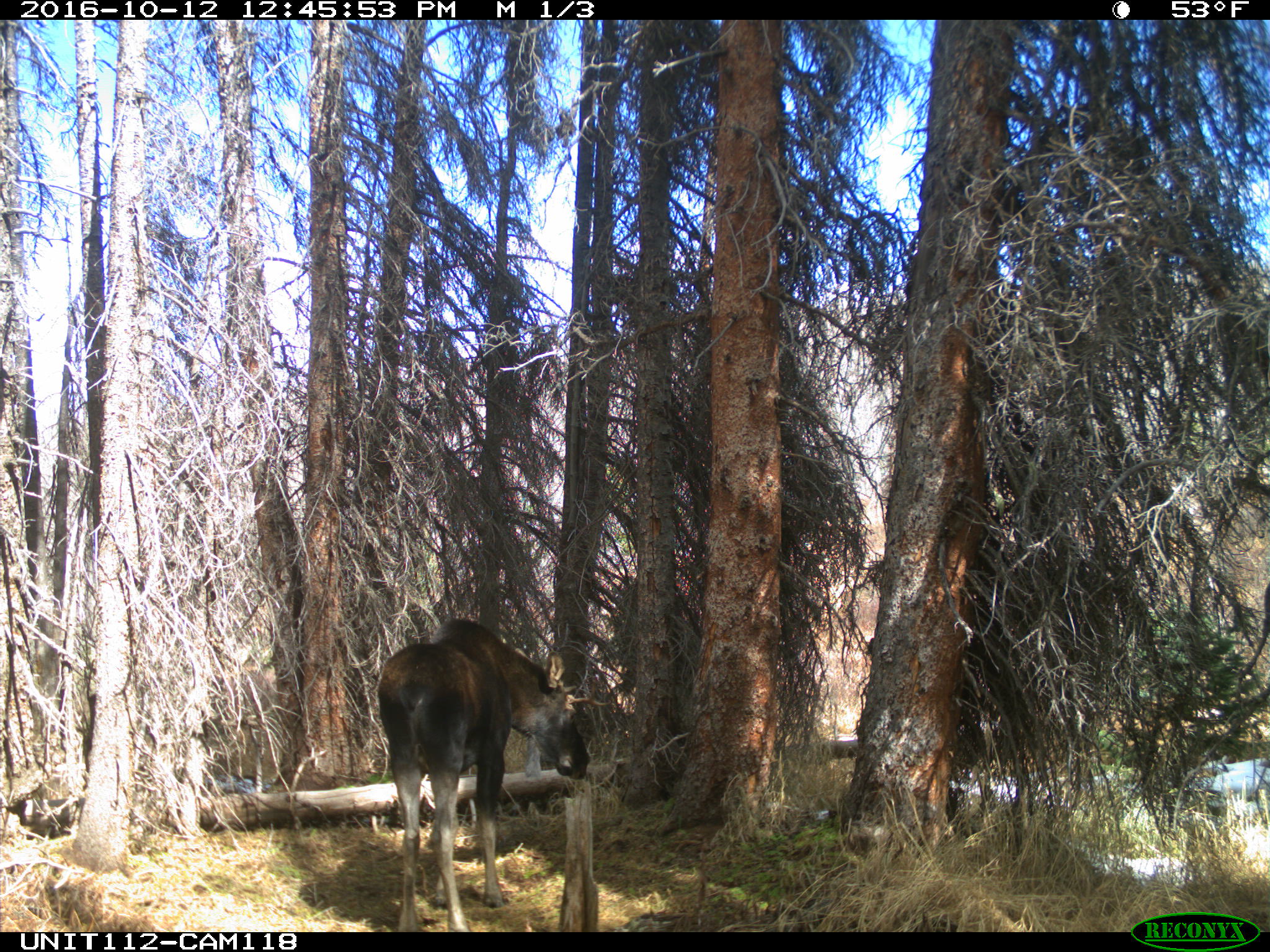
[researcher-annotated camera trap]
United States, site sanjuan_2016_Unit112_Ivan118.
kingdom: Animalia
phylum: Chordata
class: Mammalia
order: Artiodactyla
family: Cervidae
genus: Alces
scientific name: Alces alces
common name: moose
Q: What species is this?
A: Alces alces (moose).